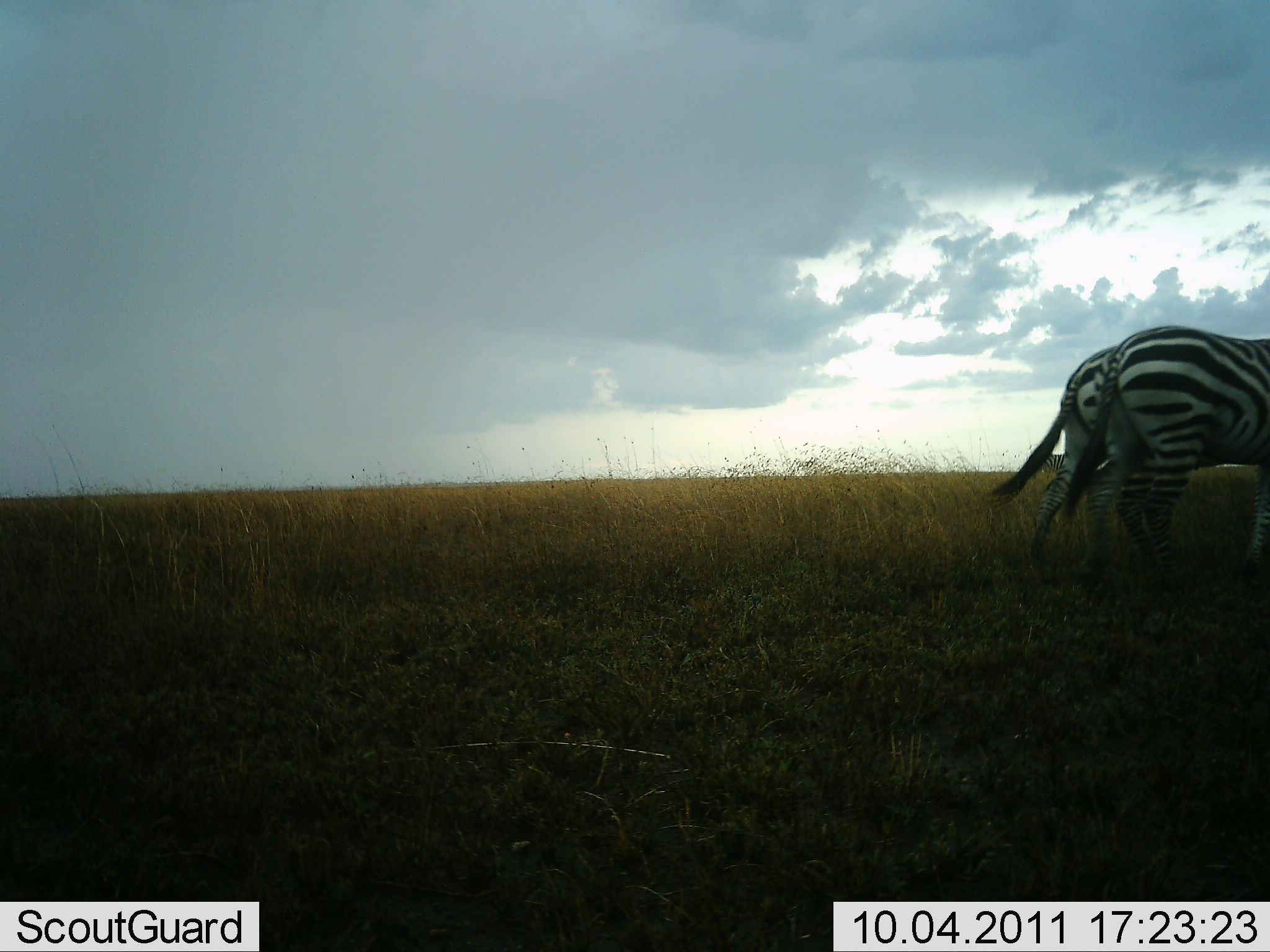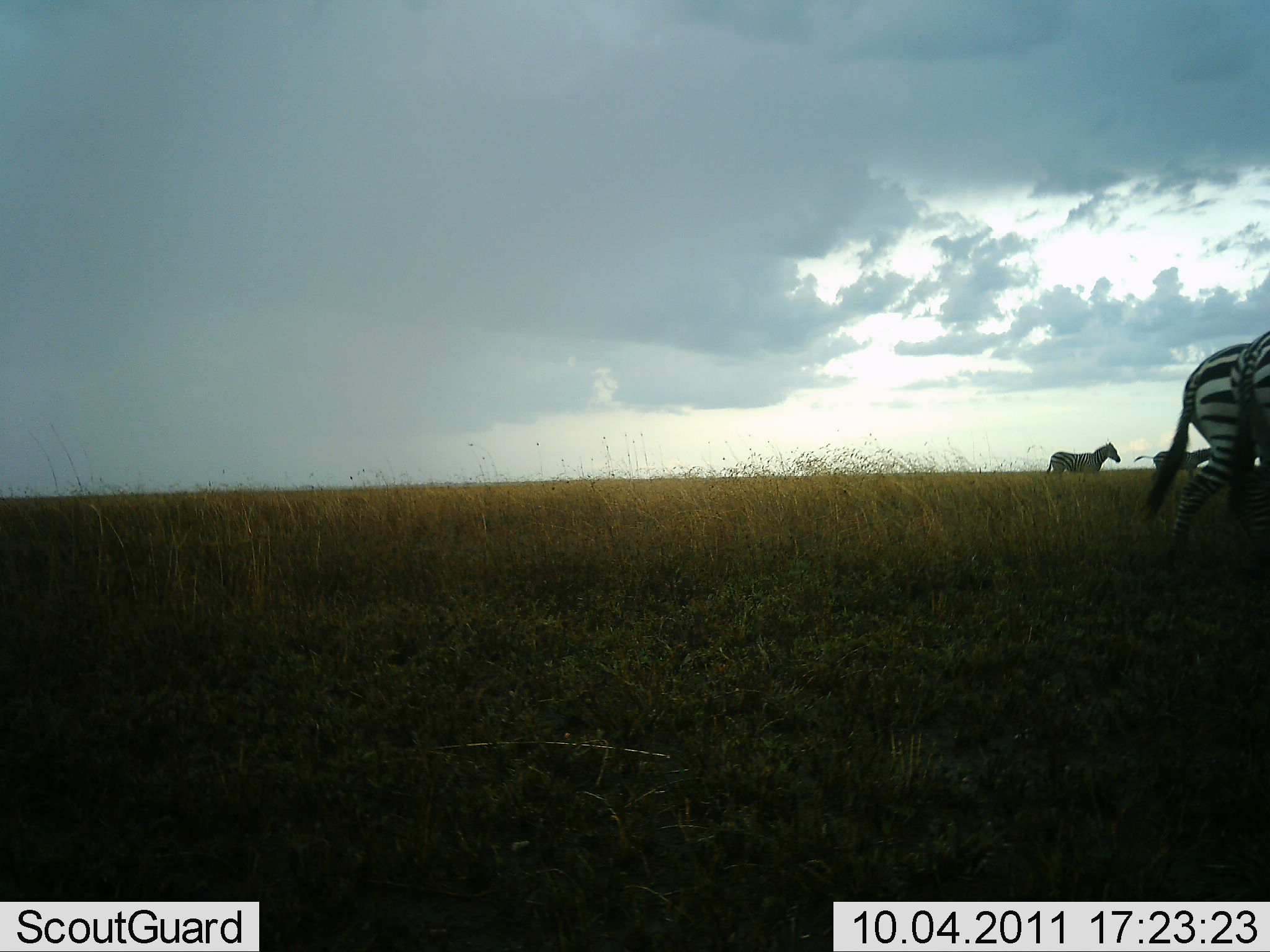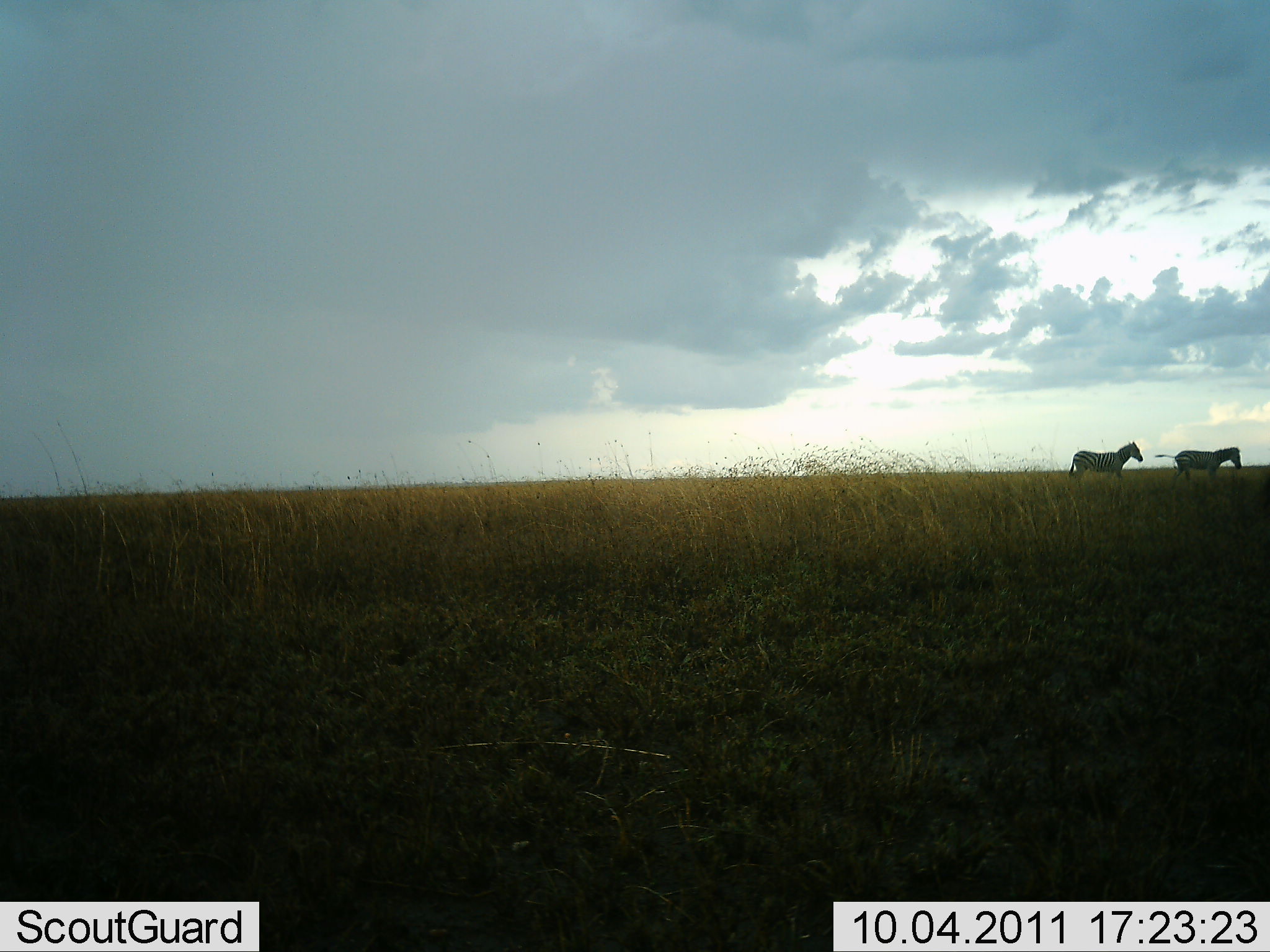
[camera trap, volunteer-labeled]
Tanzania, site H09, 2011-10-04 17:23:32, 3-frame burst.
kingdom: Animalia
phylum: Chordata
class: Mammalia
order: Perissodactyla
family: Equidae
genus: Equus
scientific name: Equus quagga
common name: plains zebra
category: zebra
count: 4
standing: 0%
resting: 0%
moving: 100%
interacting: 0%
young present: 0%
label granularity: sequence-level